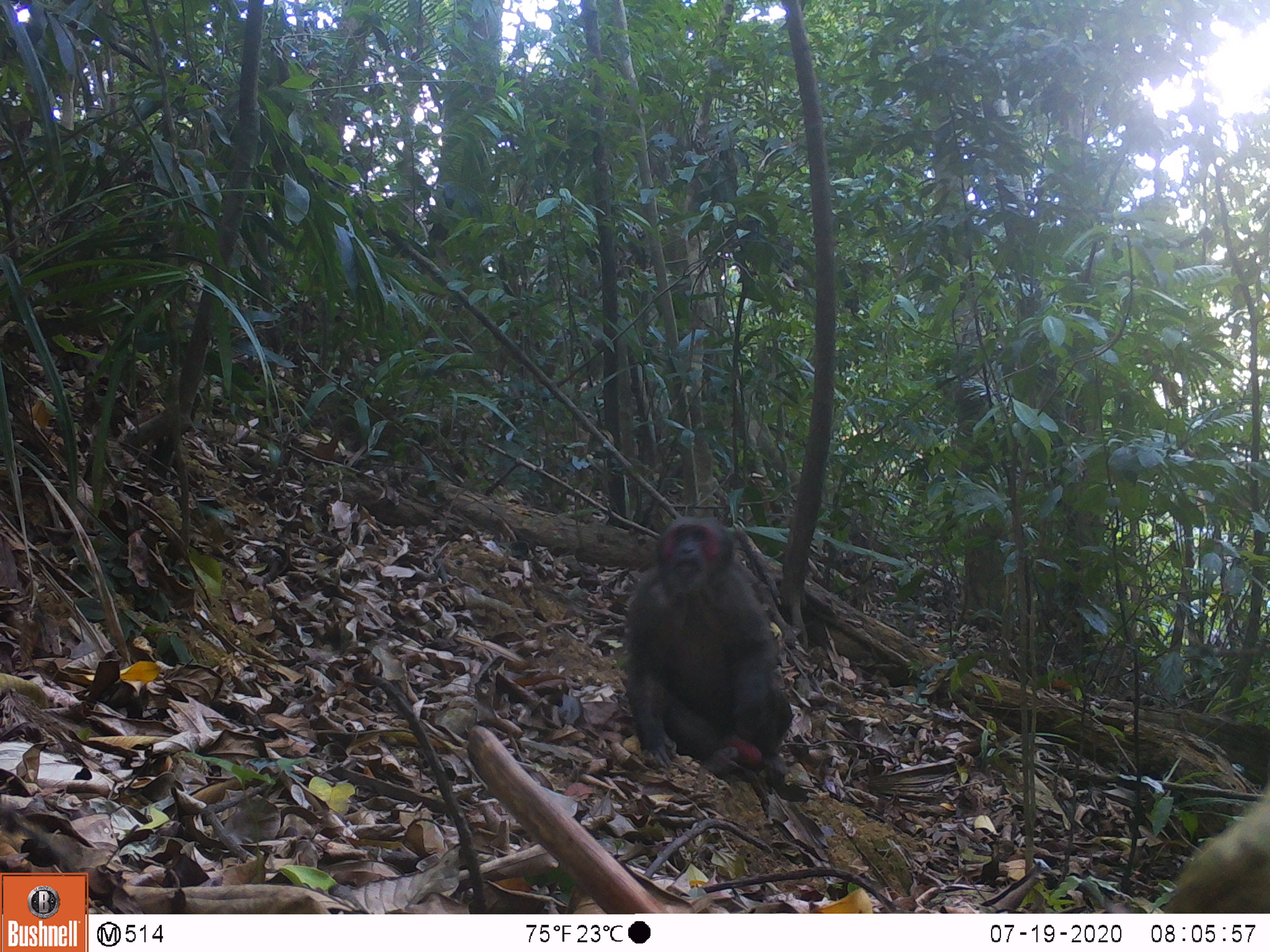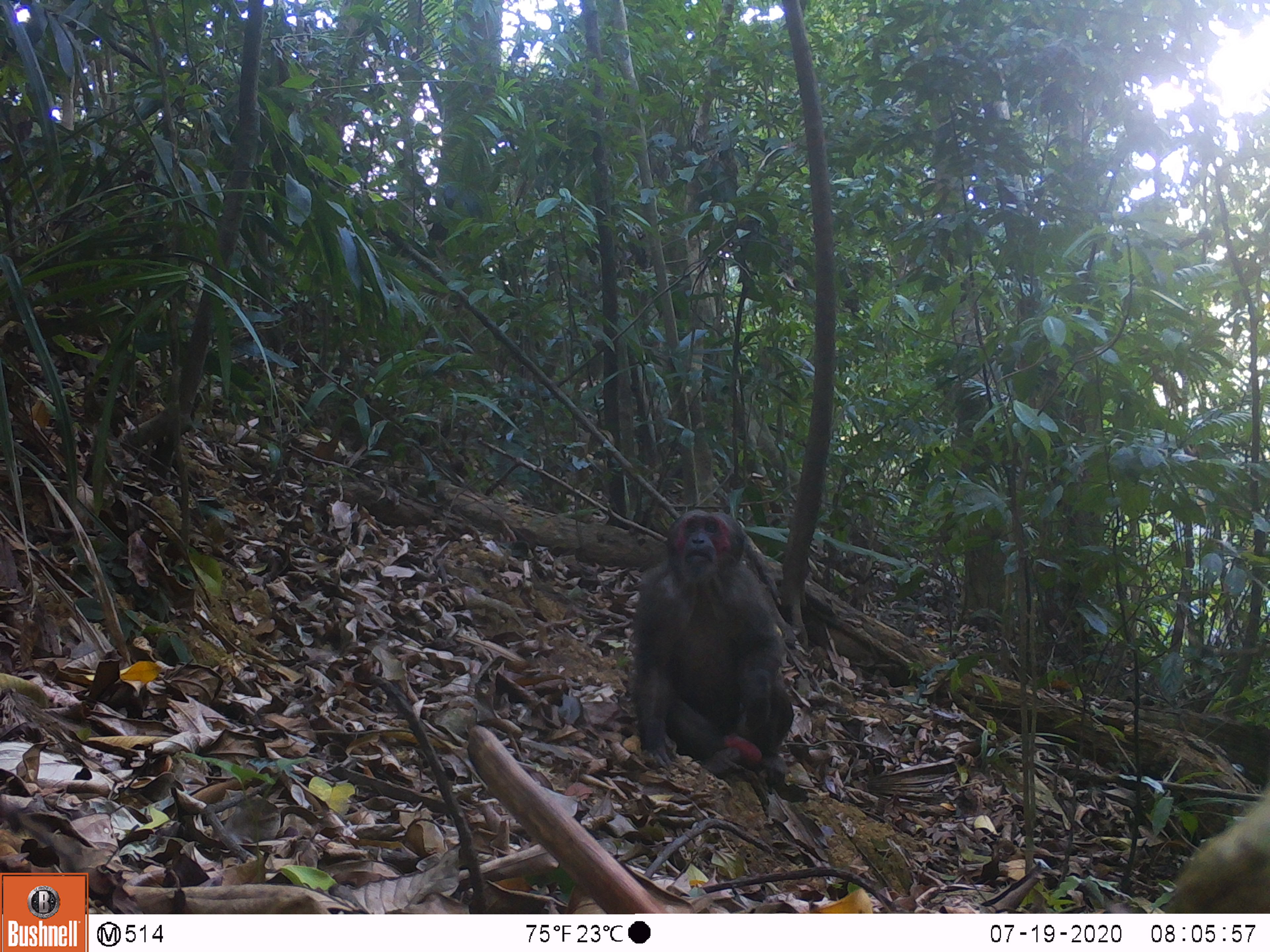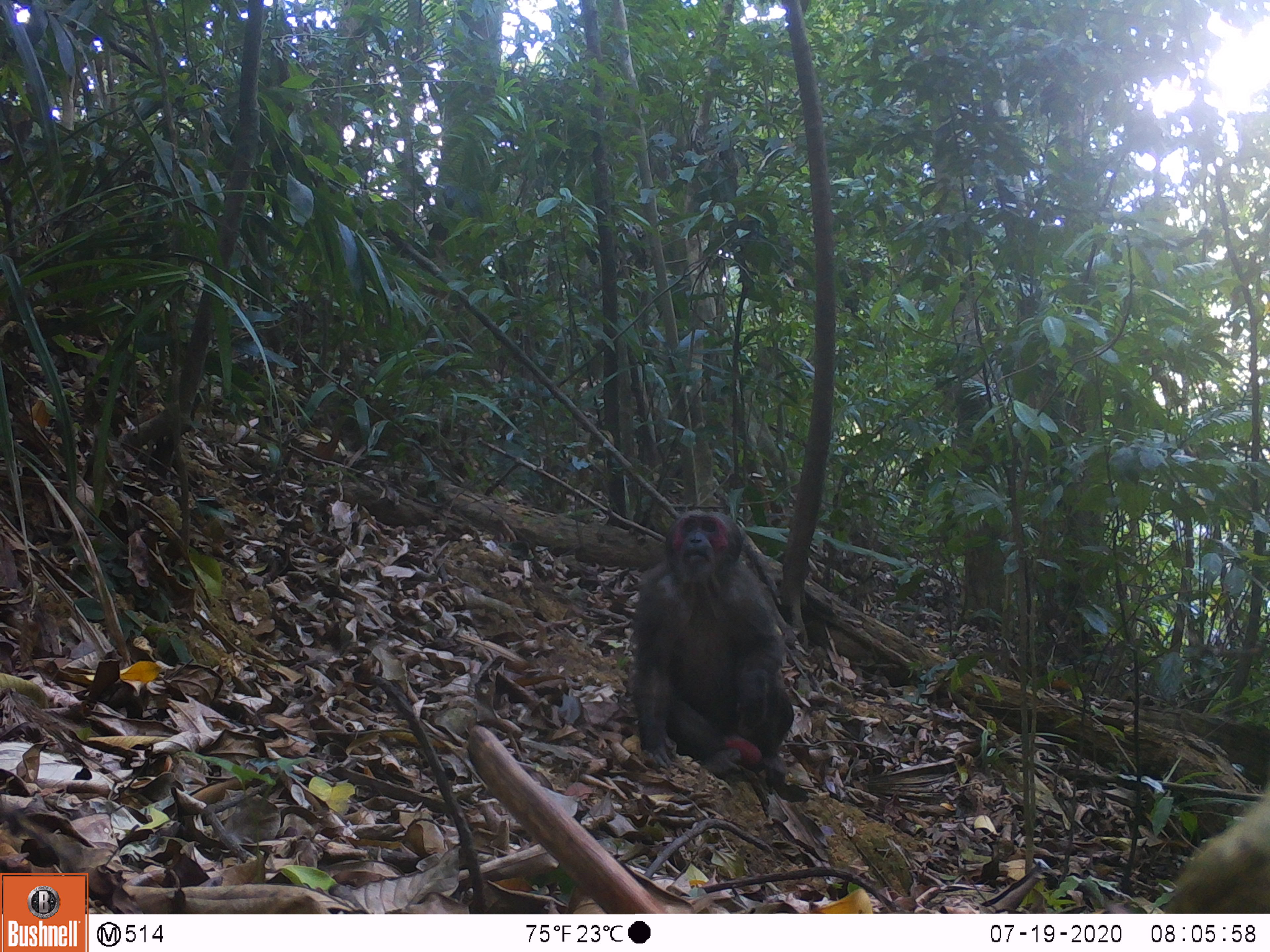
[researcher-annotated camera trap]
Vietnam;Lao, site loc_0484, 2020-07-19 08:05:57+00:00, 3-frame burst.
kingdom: Animalia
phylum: Chordata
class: Mammalia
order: Primates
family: Cercopithecidae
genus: Macaca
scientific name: Macaca arctoides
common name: stump-tailed macaque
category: stump tailed macaque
Stump tailed macaque (stump-tailed macaque) (Macaca arctoides). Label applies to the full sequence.